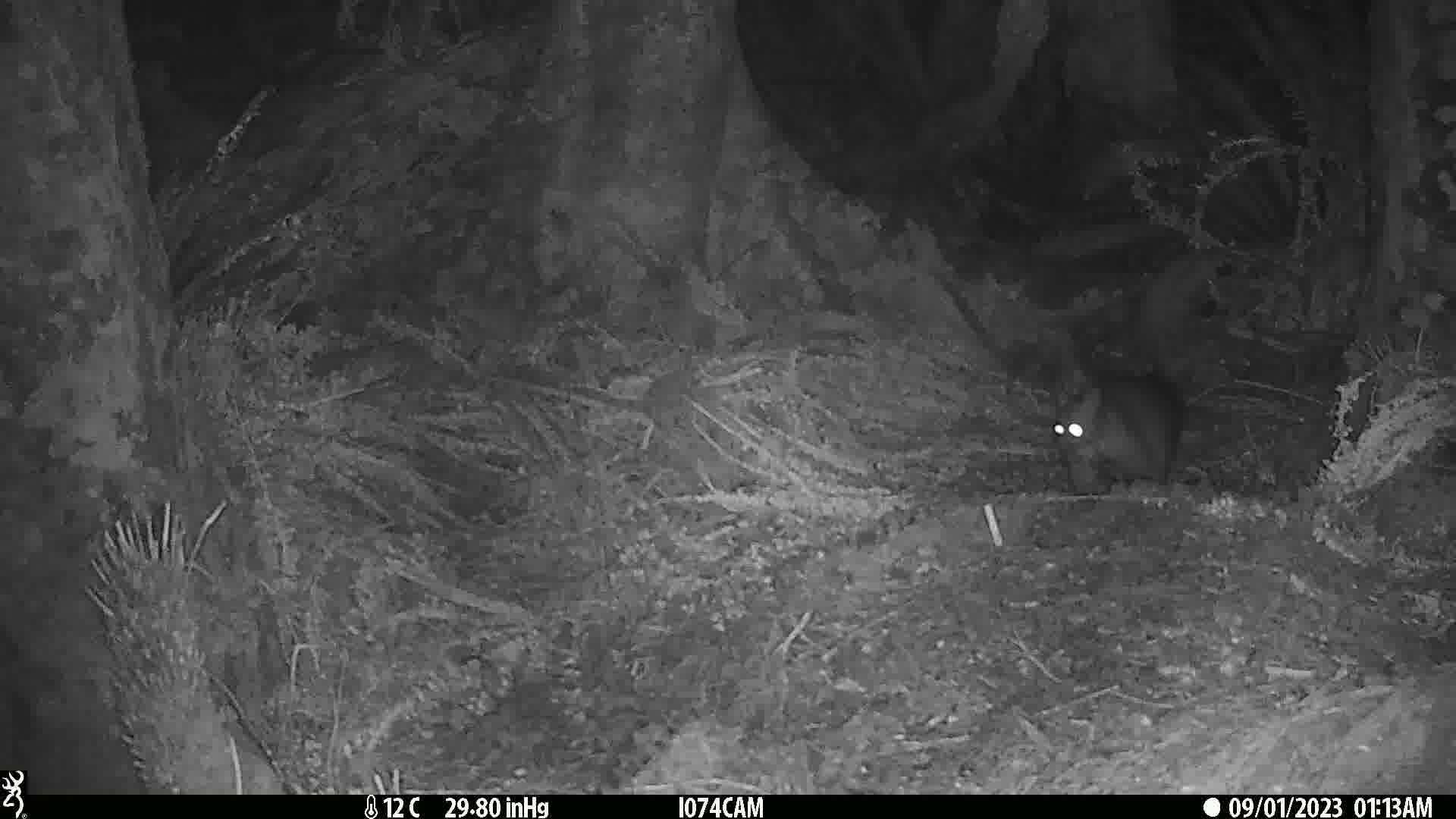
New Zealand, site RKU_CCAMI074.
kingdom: Animalia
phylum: Chordata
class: Mammalia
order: Diprotodontia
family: Phalangeridae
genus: Trichosurus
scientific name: Trichosurus vulpecula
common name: common brushtail possum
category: possum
Possum (common brushtail possum) (Trichosurus vulpecula).